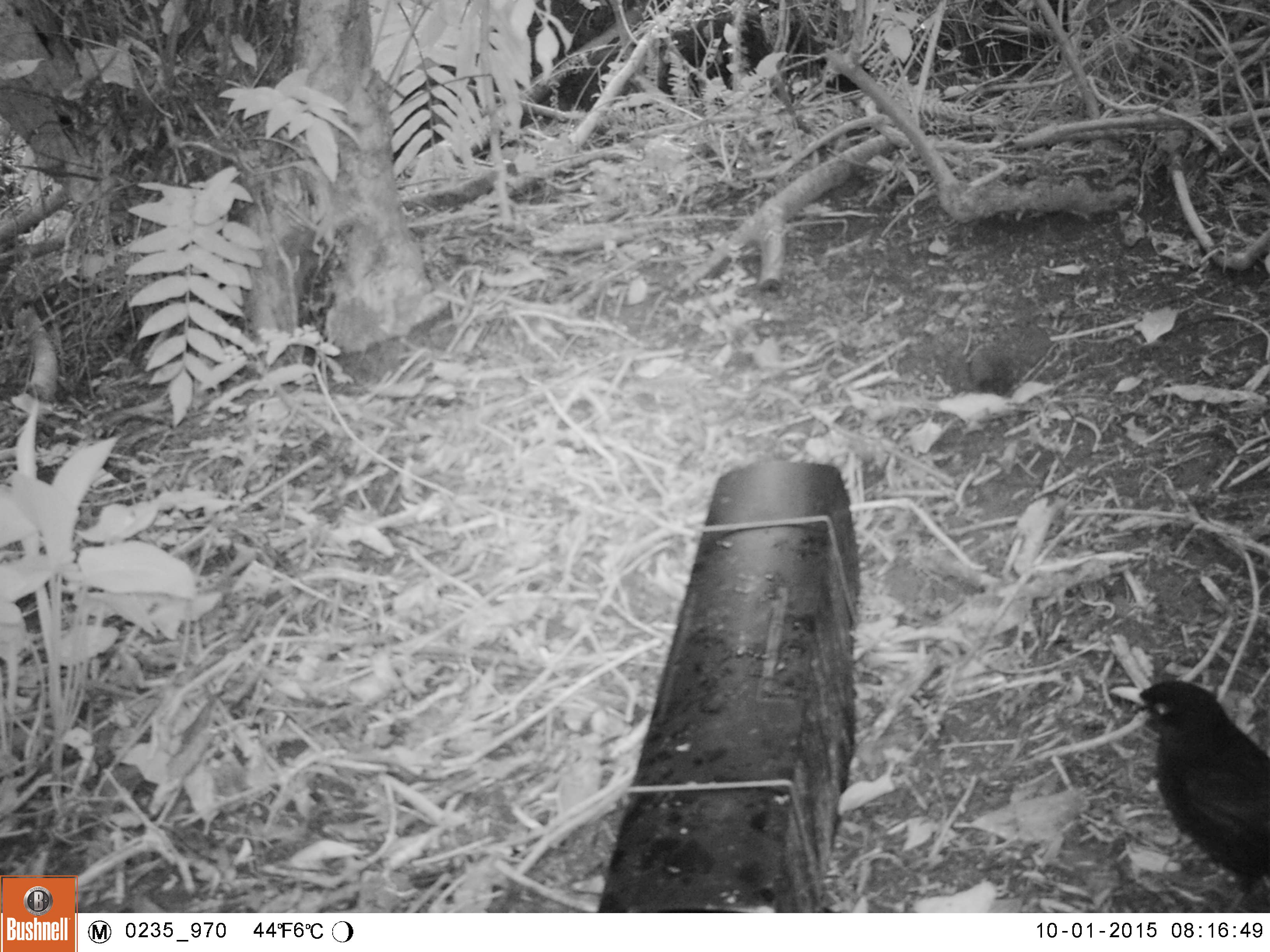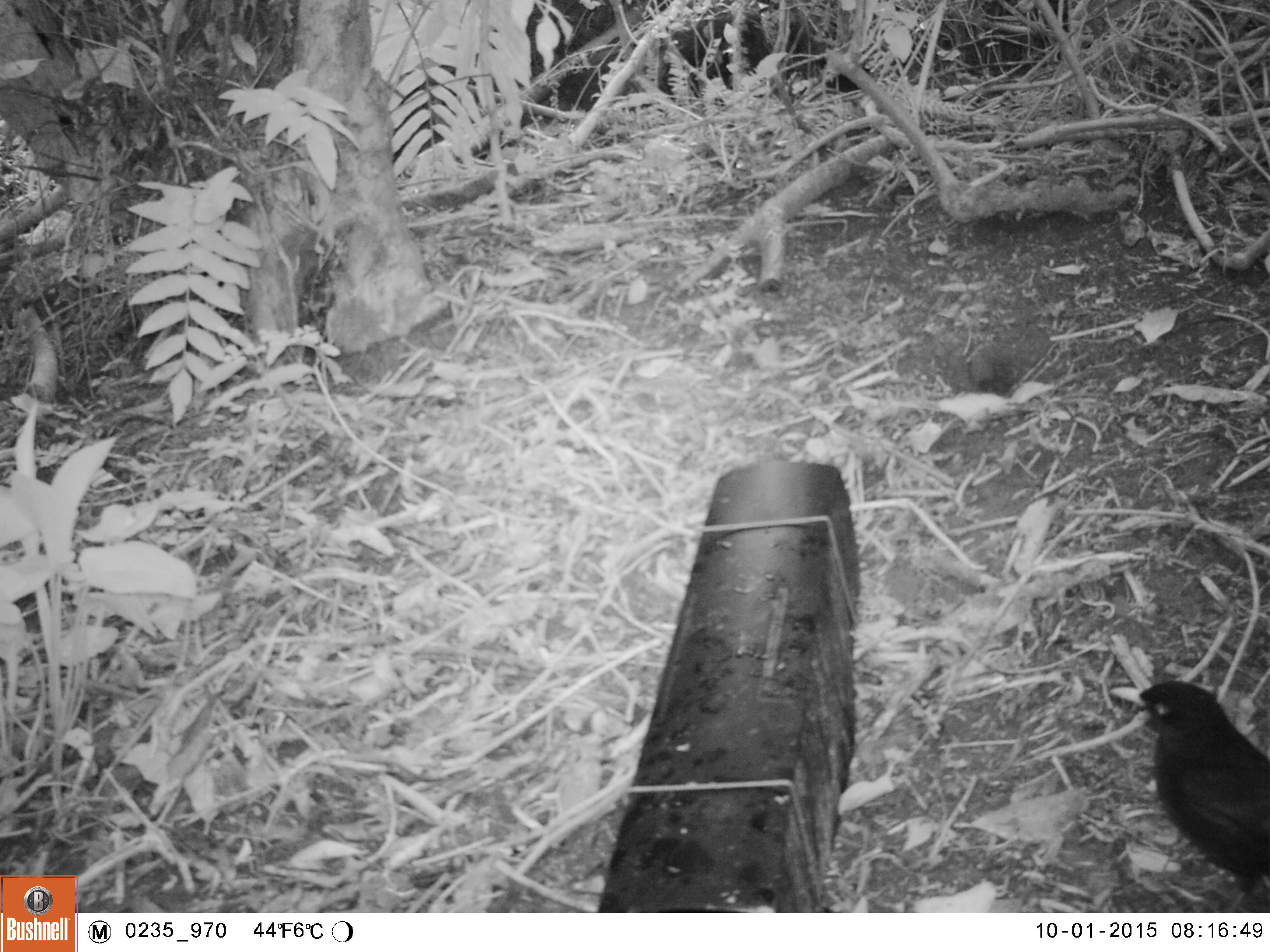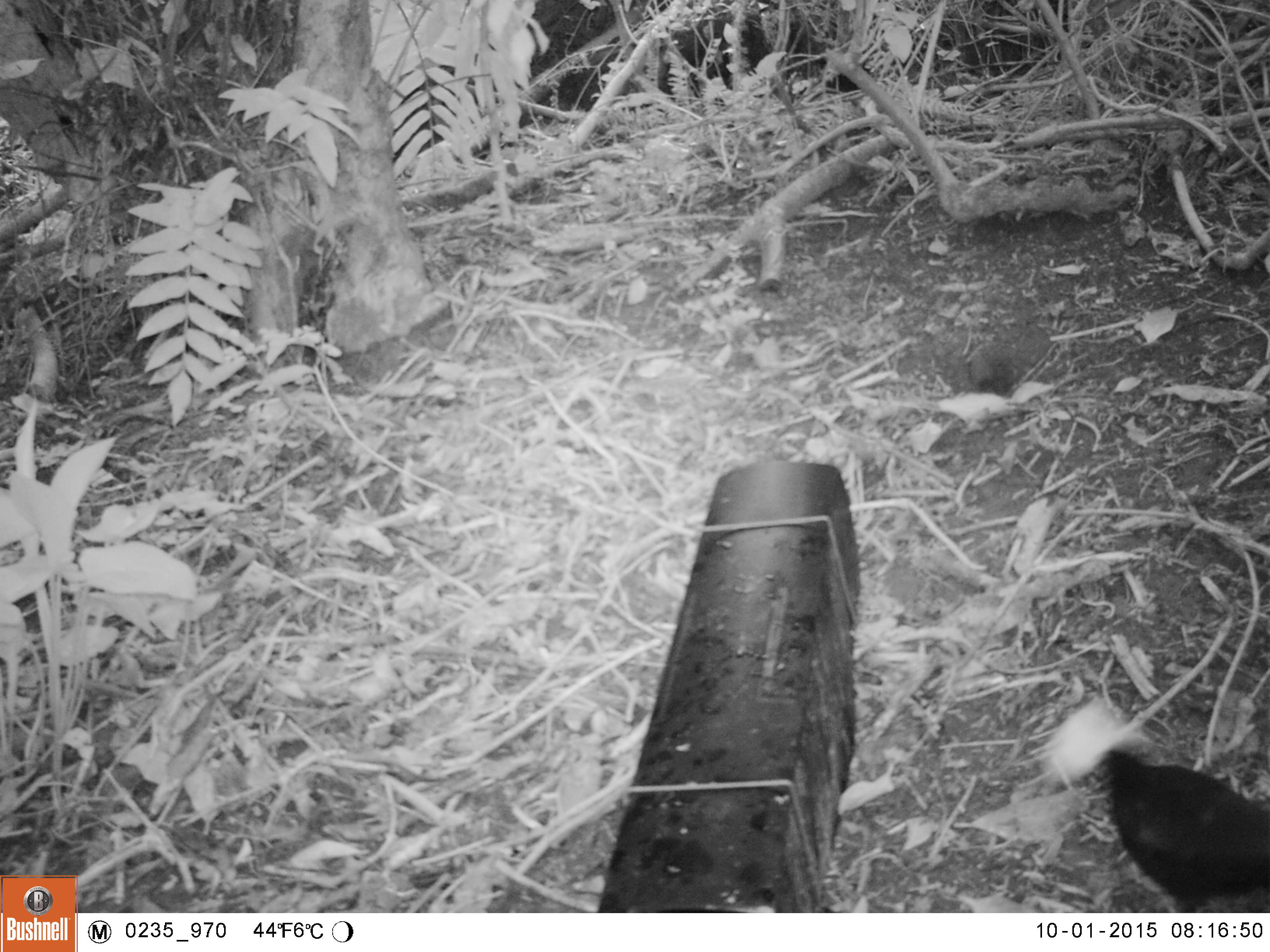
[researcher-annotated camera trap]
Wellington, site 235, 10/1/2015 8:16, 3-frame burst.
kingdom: Animalia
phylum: Chordata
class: Aves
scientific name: Aves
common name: bird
Bird (Aves).